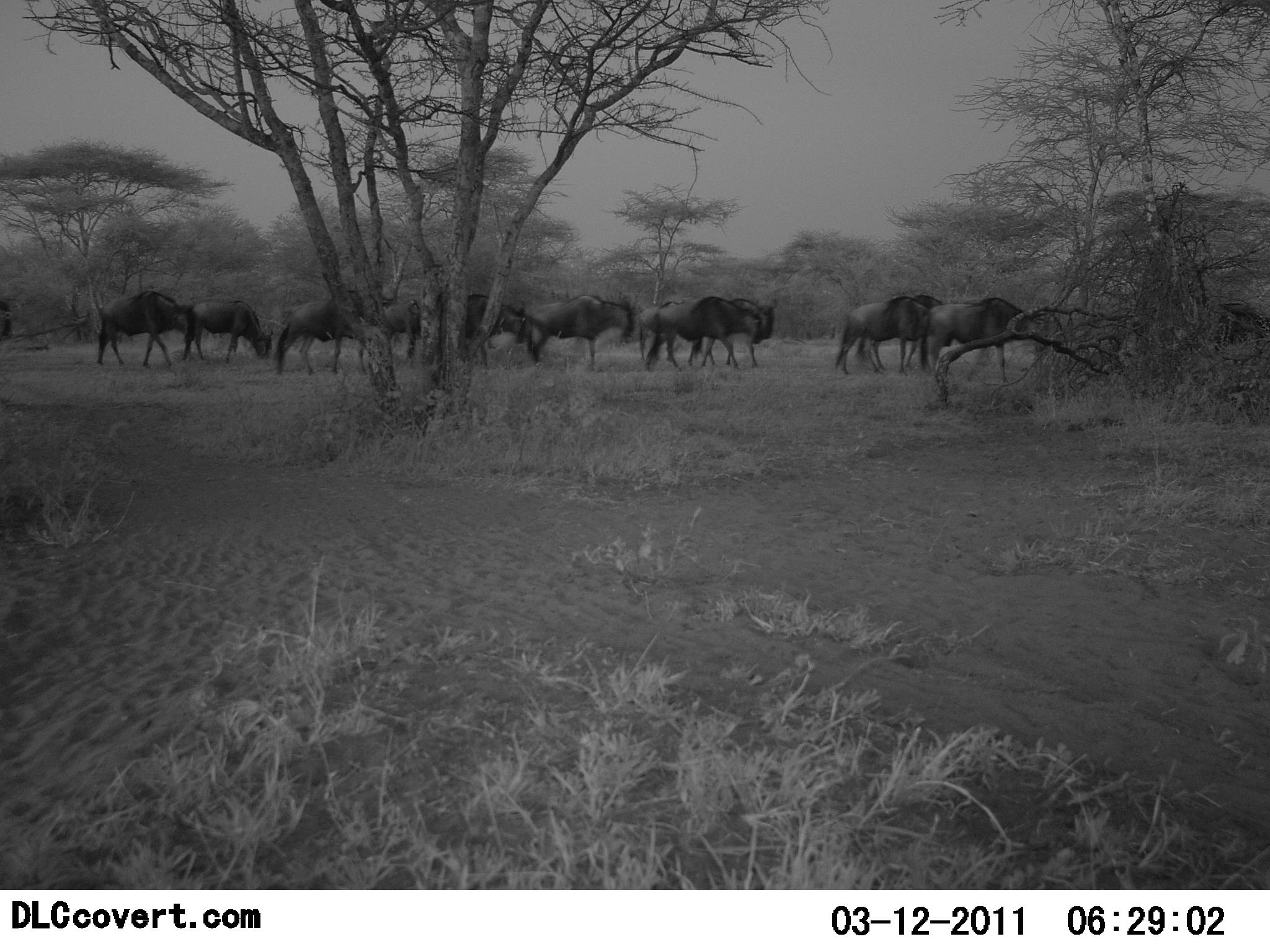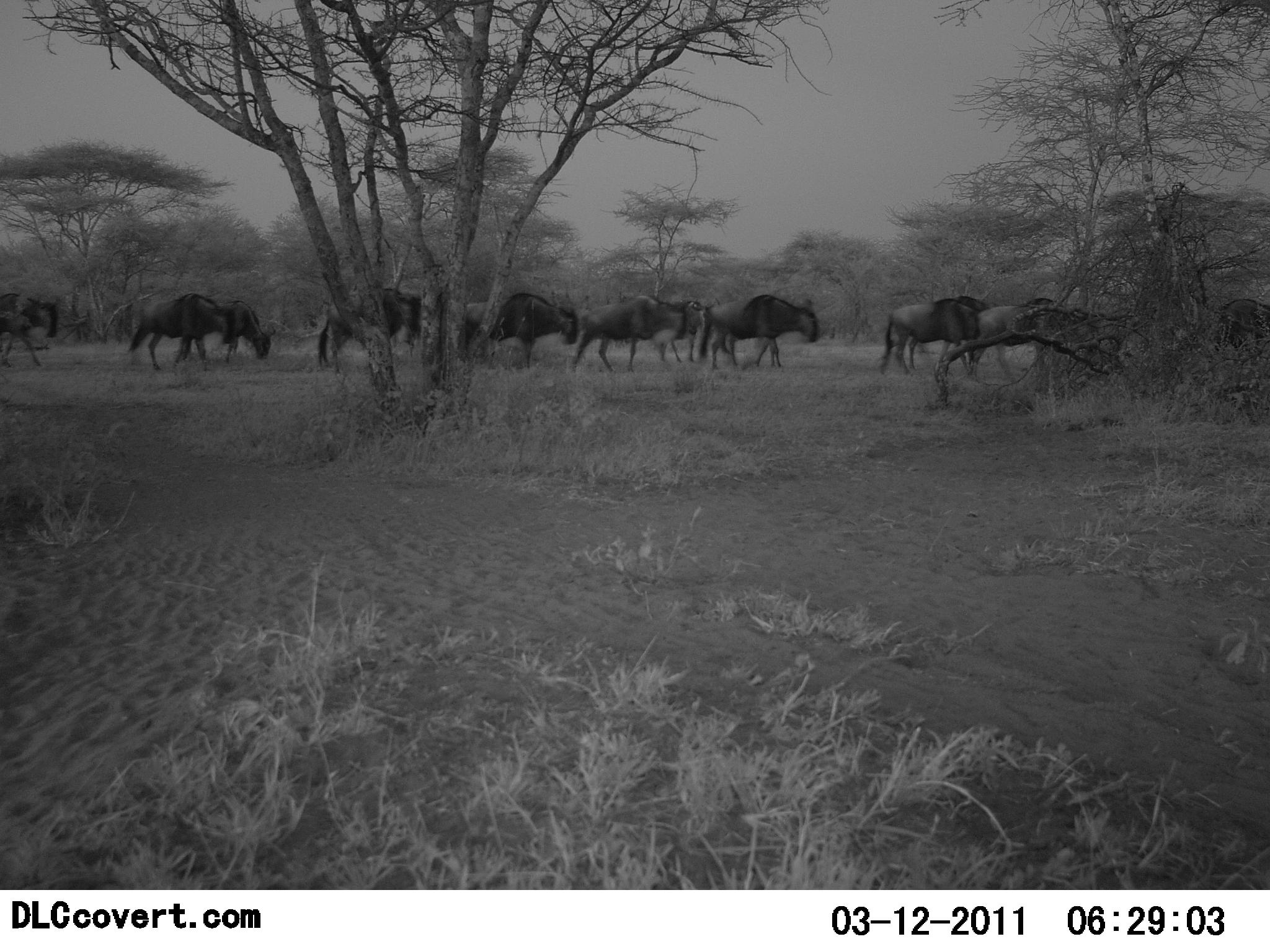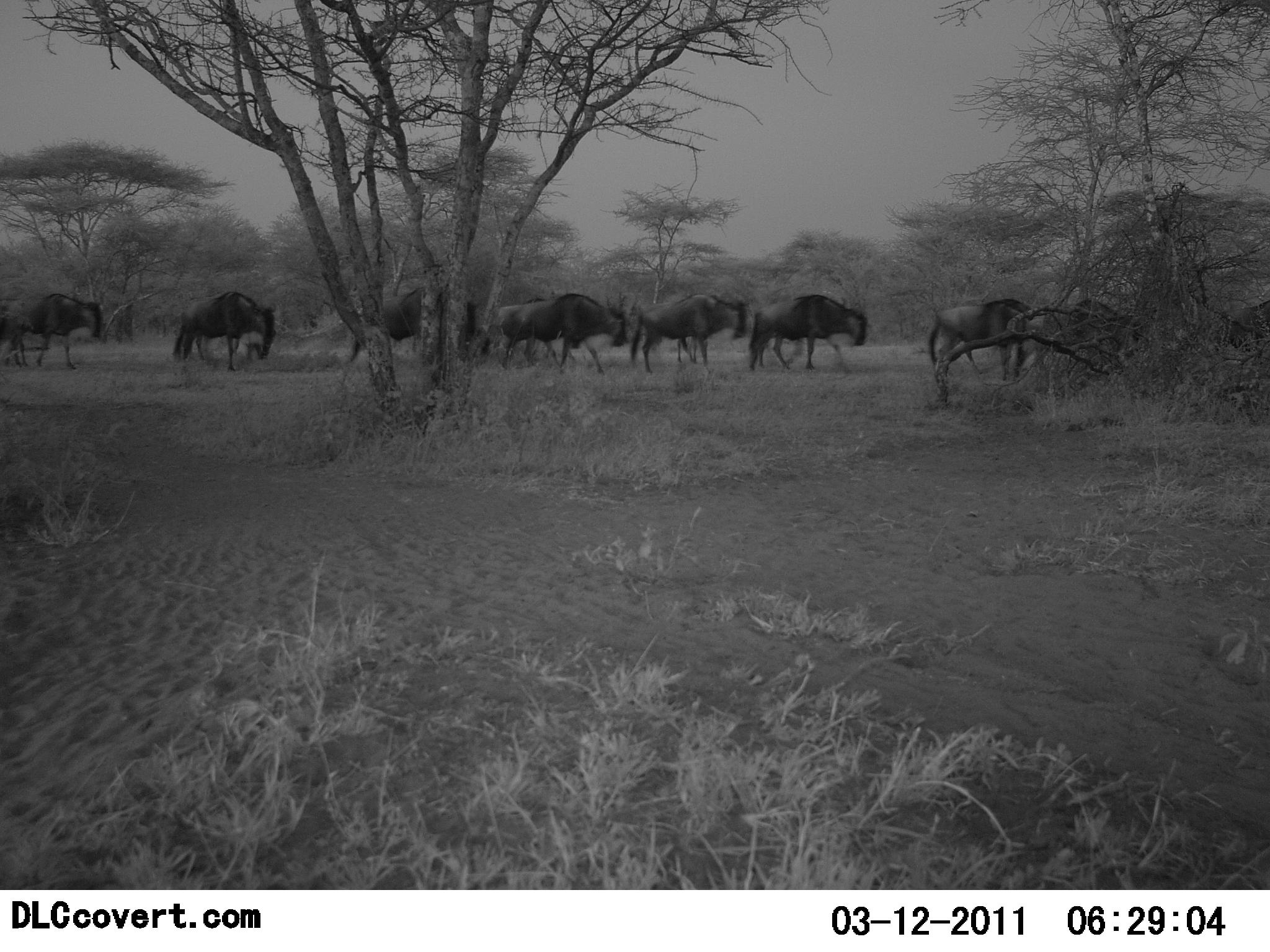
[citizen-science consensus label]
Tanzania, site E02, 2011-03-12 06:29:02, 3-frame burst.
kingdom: Animalia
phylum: Chordata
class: Mammalia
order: Artiodactyla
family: Bovidae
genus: Connochaetes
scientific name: Connochaetes taurinus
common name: blue wildebeest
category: wildebeest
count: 11-50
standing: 0%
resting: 8%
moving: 85%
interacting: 0%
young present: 0%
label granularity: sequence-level